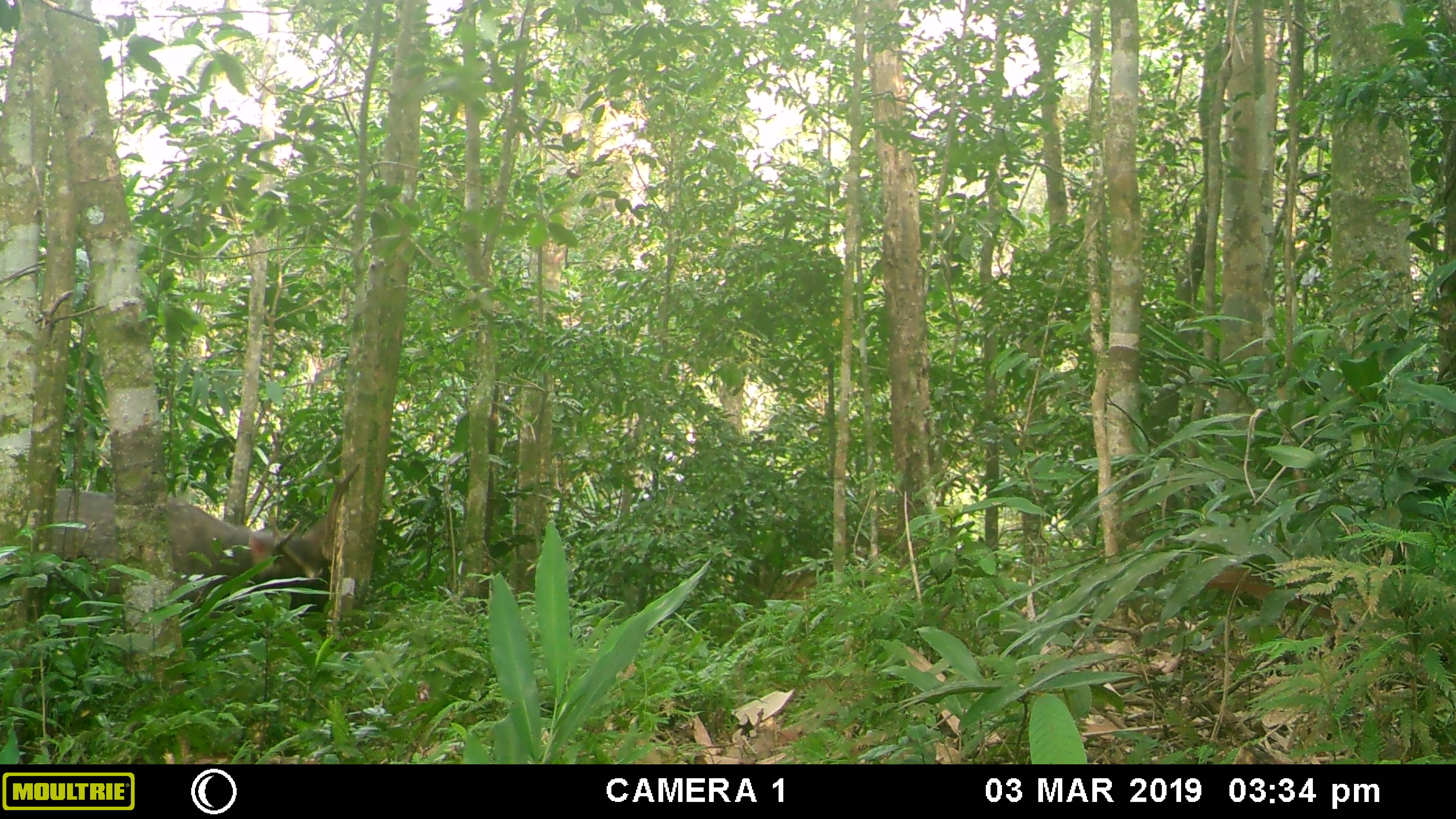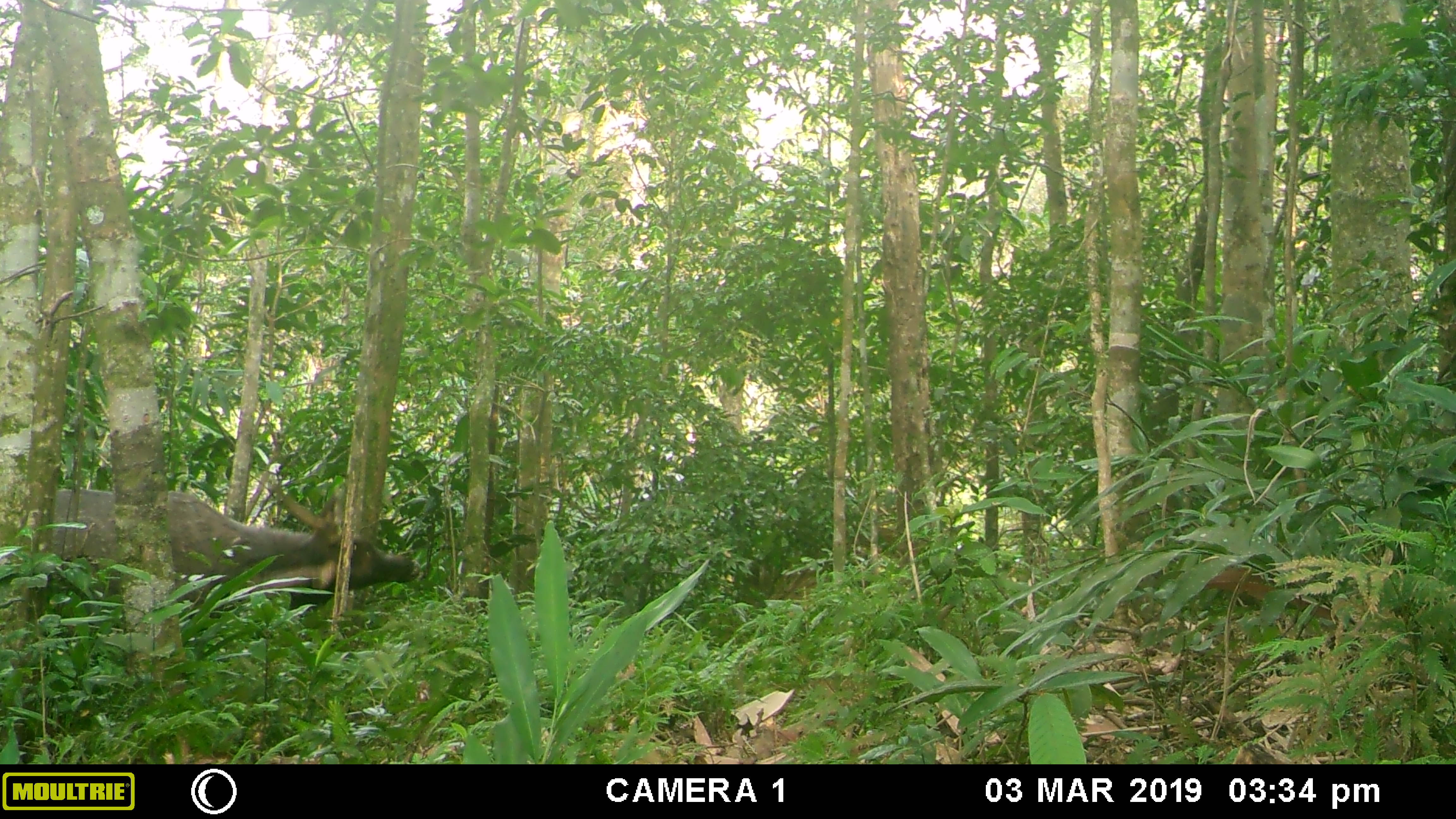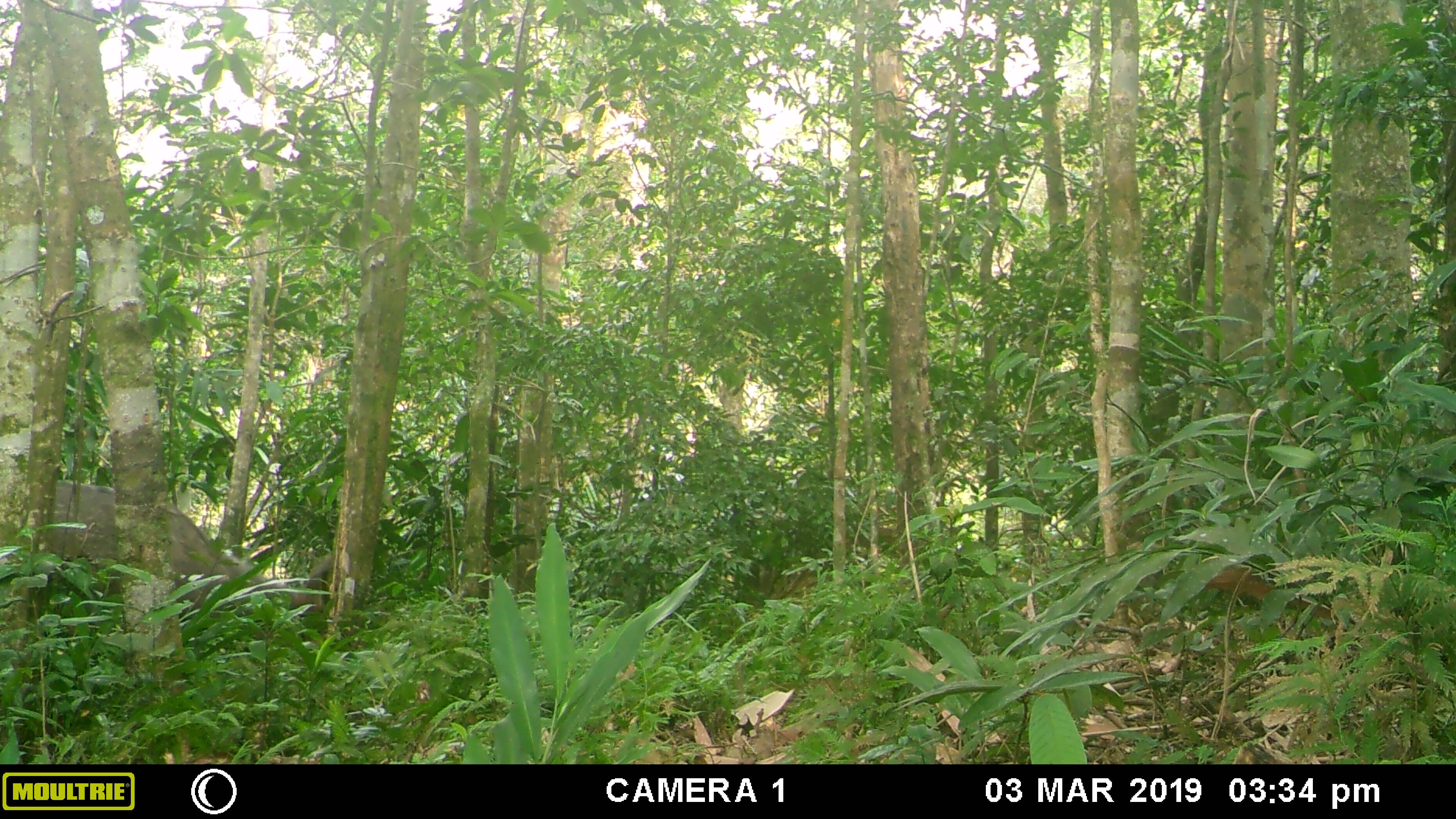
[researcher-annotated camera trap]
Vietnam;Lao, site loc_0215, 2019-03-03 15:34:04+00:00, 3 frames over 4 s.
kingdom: Animalia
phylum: Chordata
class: Mammalia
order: Artiodactyla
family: Cervidae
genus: Rusa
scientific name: Rusa unicolor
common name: sambar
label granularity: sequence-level